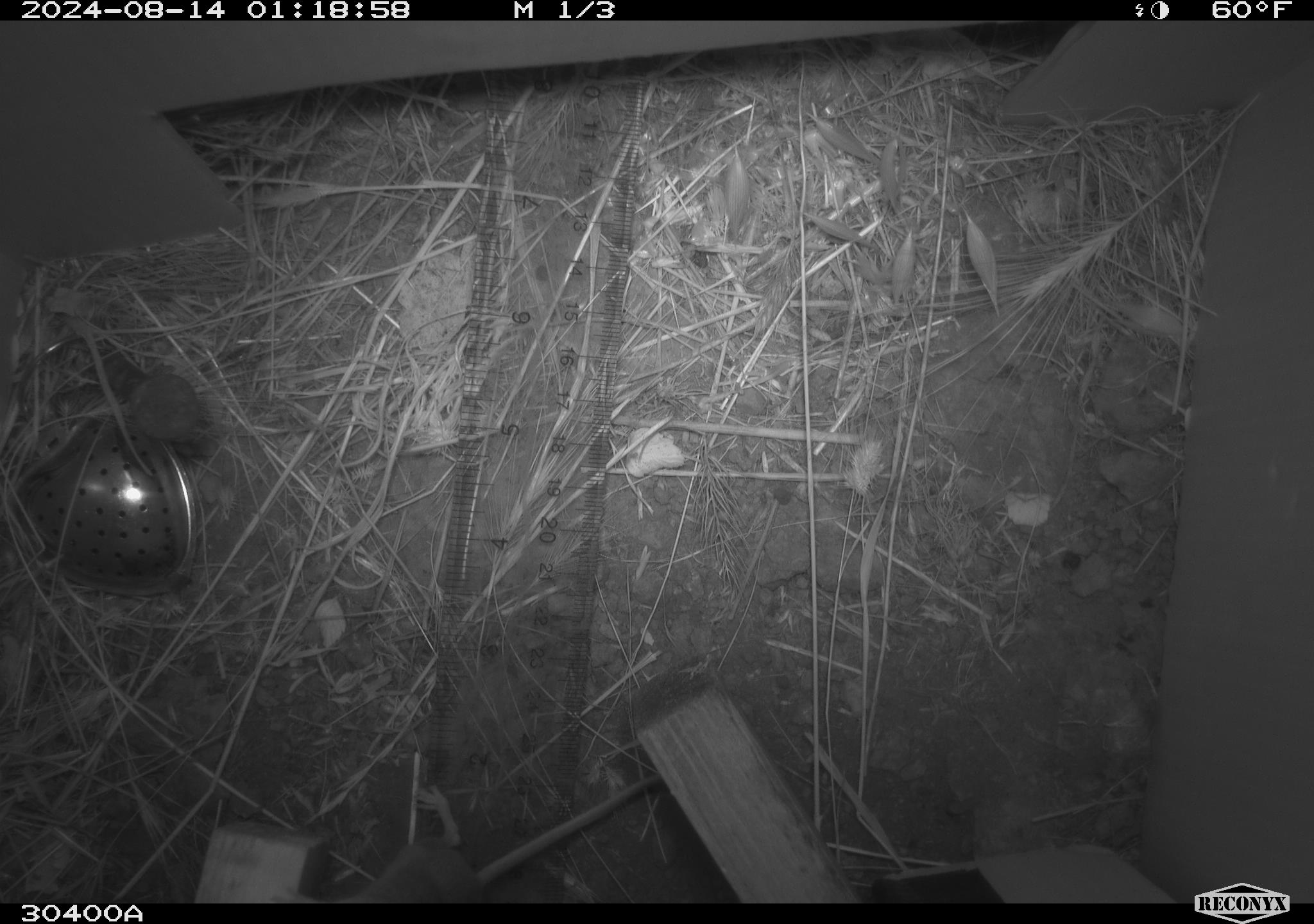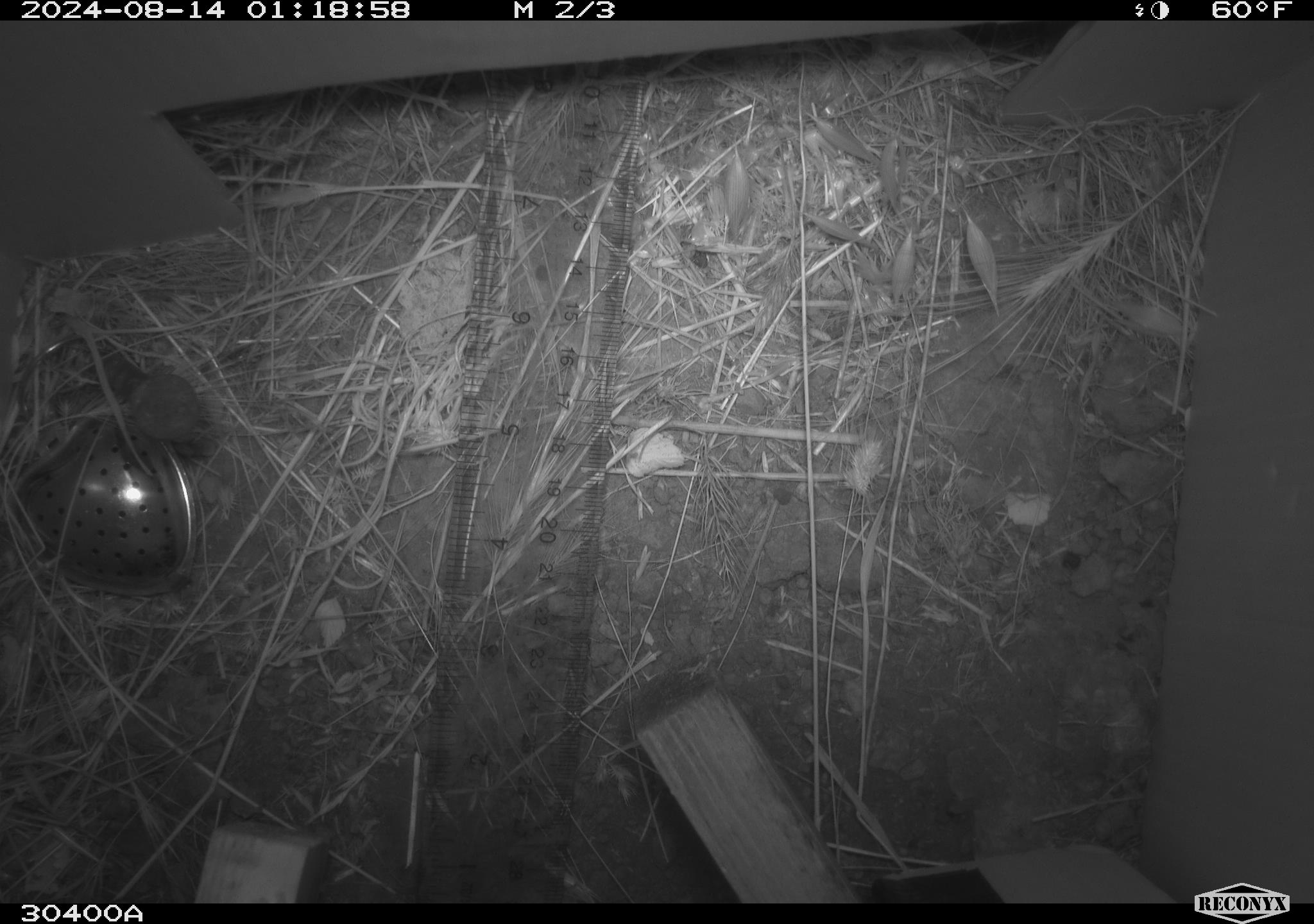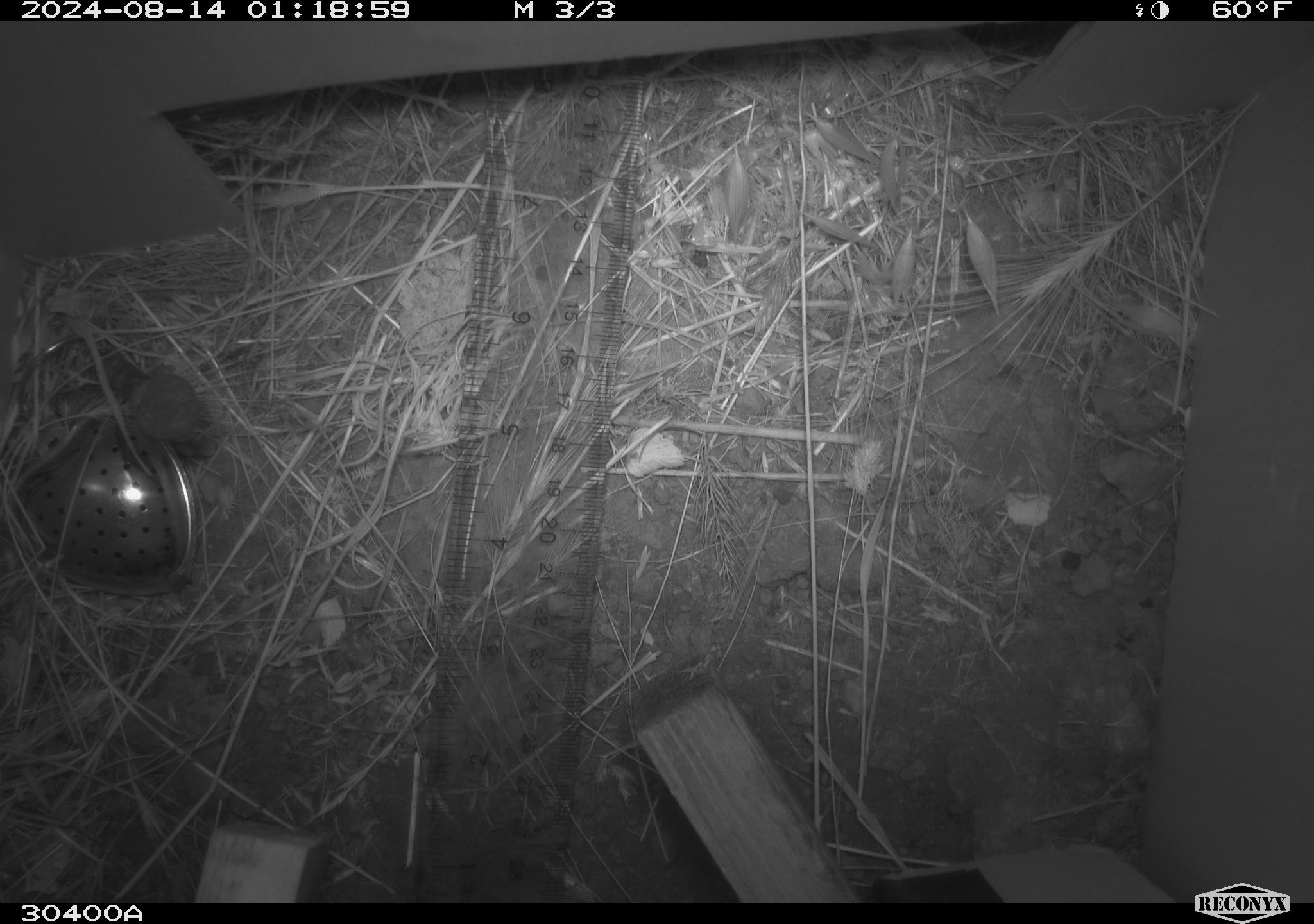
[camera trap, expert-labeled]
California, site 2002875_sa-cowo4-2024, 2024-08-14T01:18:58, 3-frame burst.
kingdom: Animalia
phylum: Chordata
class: Mammalia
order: Rodentia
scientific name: Rodentia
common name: mouse species